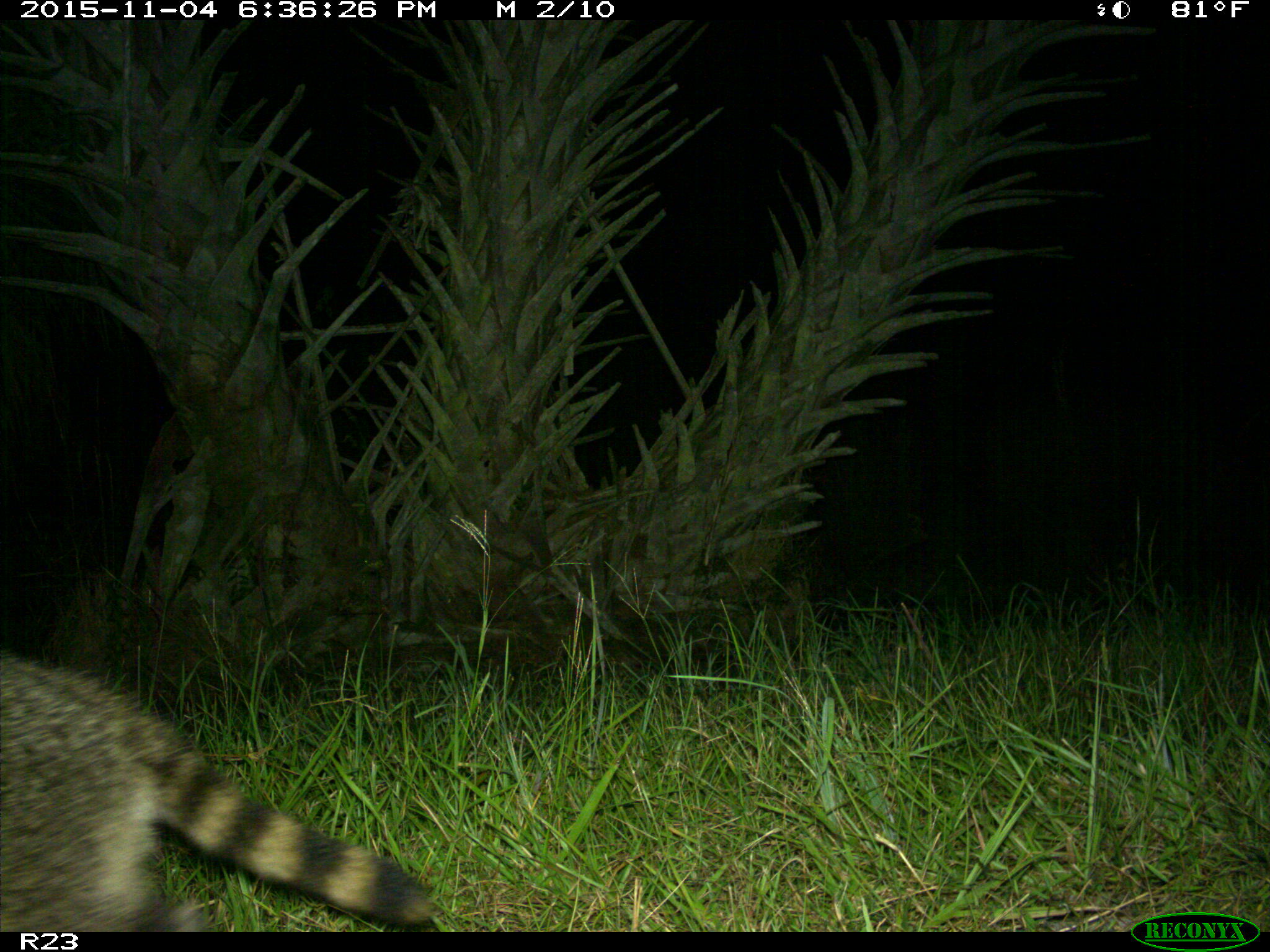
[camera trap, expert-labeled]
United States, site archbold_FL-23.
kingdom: Animalia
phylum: Chordata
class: Mammalia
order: Carnivora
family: Procyonidae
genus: Procyon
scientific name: Procyon lotor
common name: common raccoon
Procyon lotor (common raccoon).